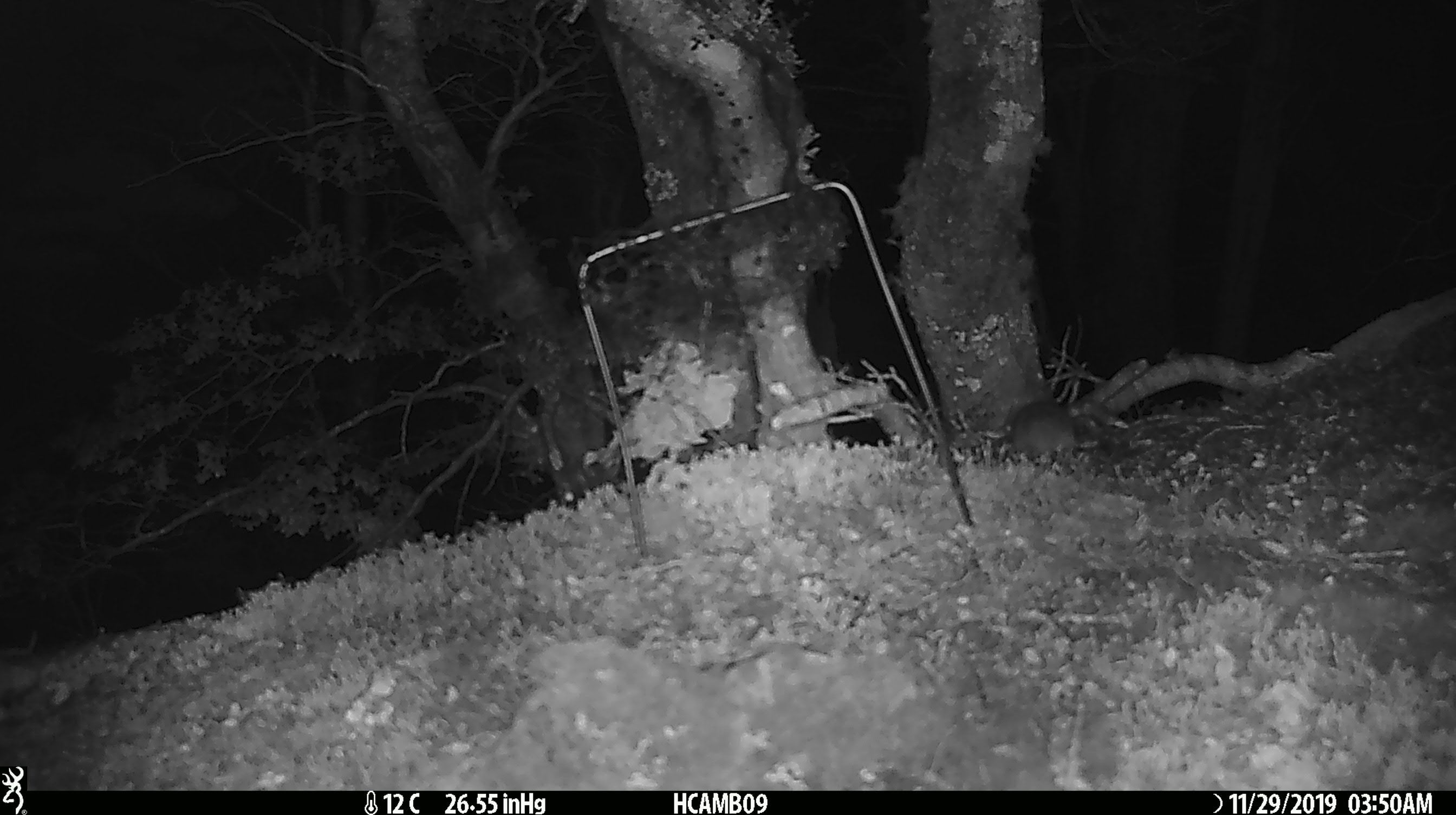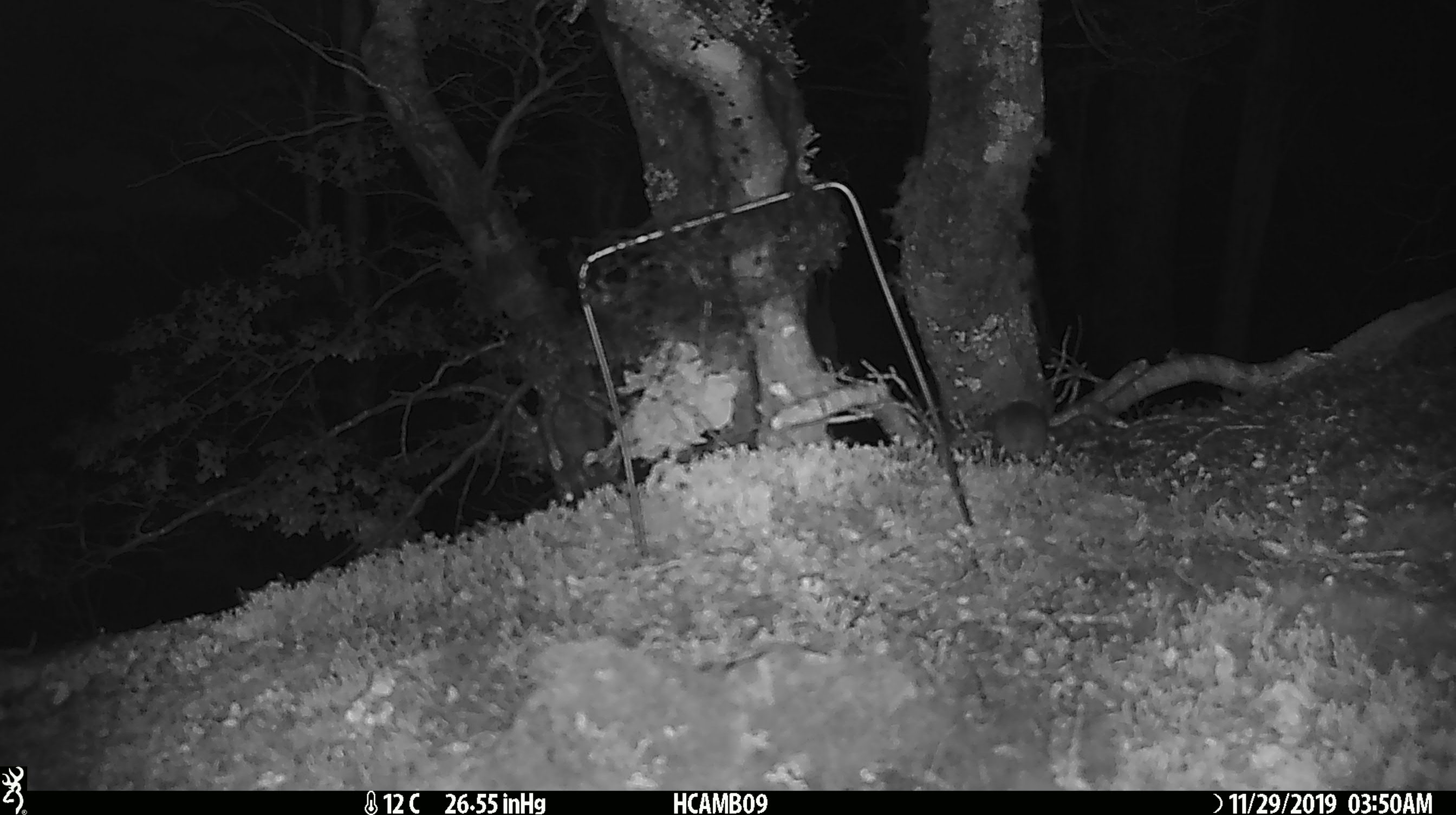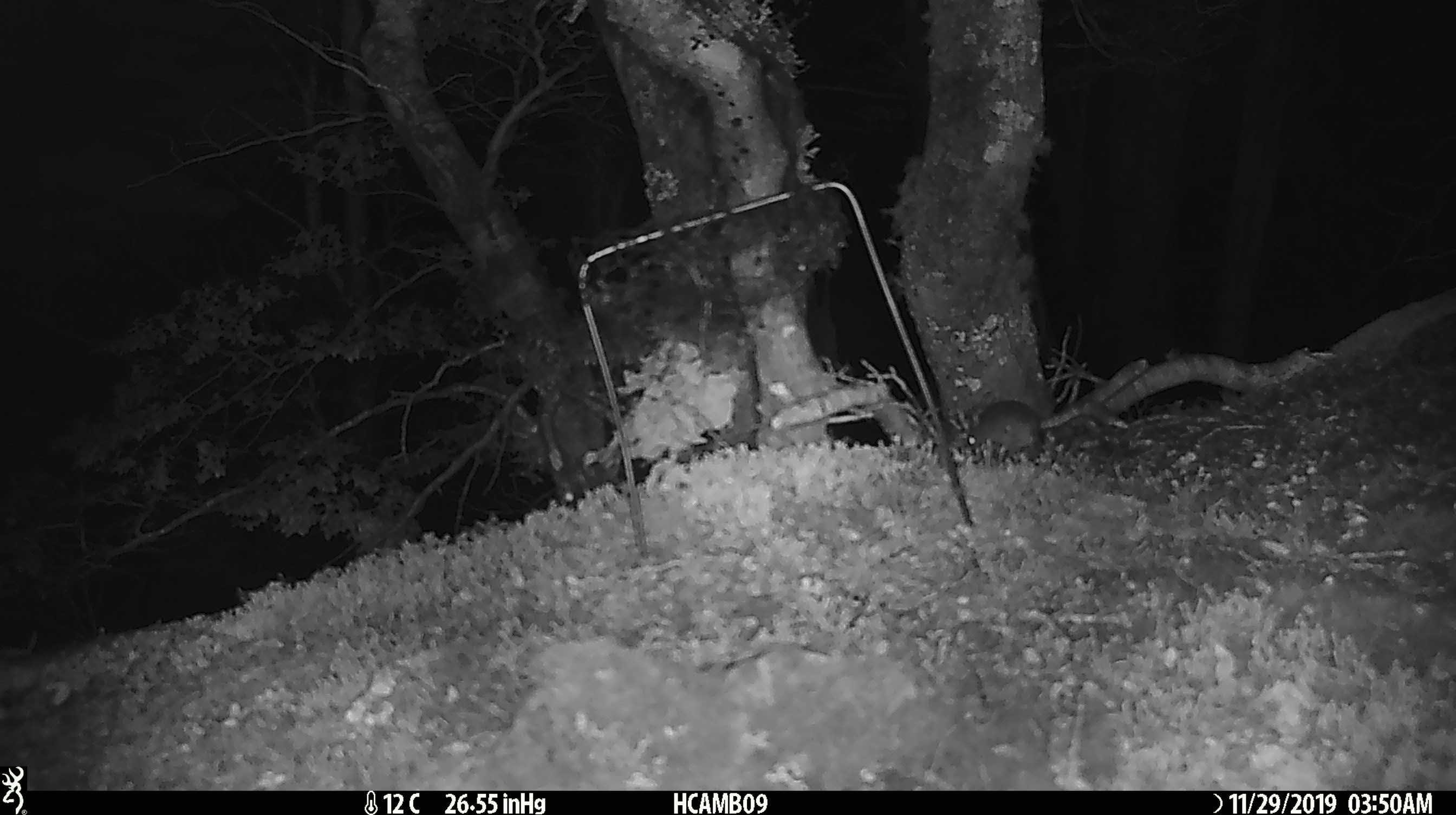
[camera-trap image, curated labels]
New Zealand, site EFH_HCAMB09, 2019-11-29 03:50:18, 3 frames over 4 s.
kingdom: Animalia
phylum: Chordata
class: Mammalia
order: Rodentia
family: Muridae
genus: Mus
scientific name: Mus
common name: mouse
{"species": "mouse (Mus)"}